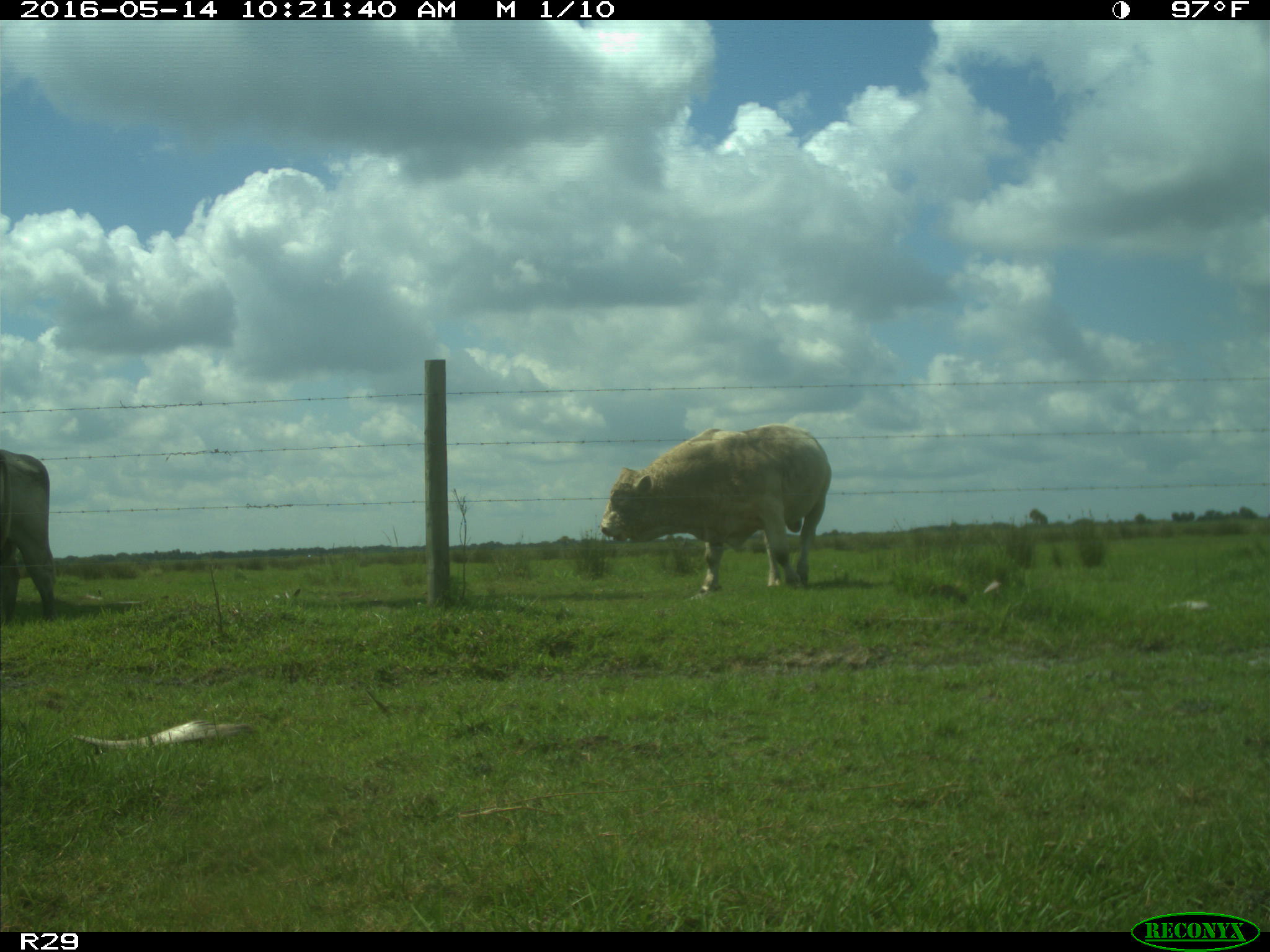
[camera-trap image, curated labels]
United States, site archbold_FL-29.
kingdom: Animalia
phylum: Chordata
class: Mammalia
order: Artiodactyla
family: Bovidae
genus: Bos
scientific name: Bos taurus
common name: domestic cow